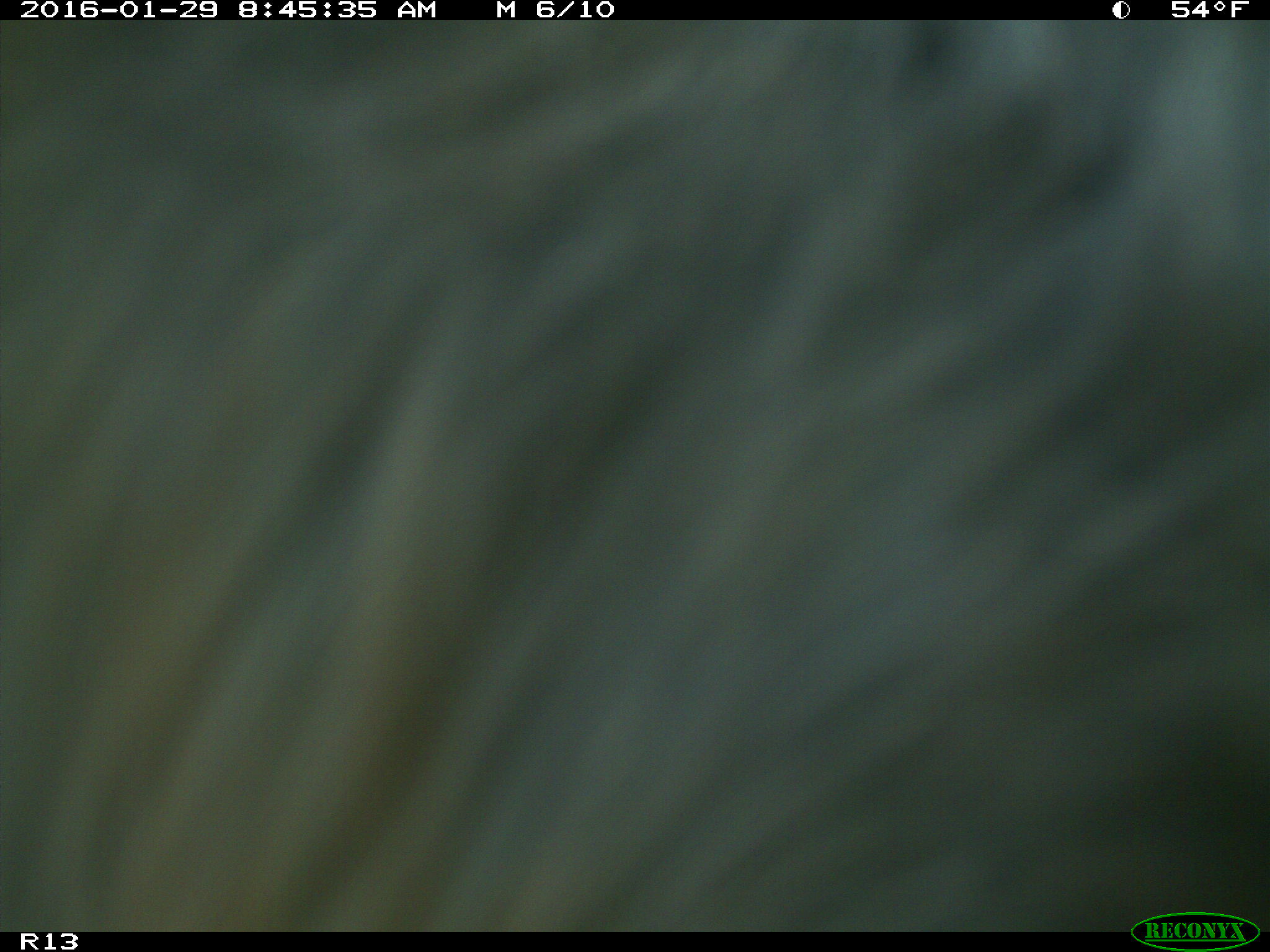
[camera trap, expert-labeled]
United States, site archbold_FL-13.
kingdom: Animalia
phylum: Chordata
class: Mammalia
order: Artiodactyla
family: Bovidae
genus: Bos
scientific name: Bos taurus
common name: domestic cow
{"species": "Bos taurus (domestic cow)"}